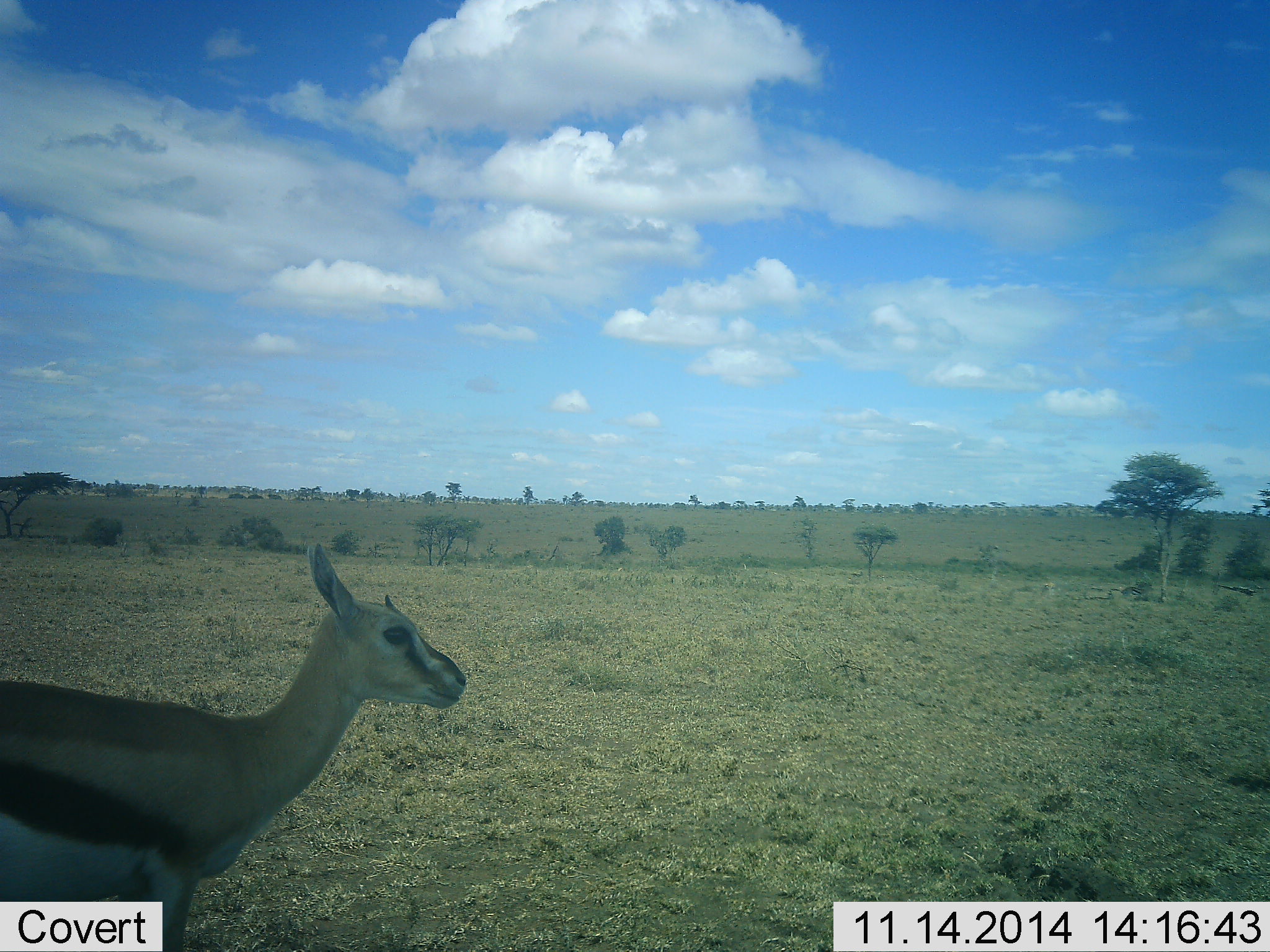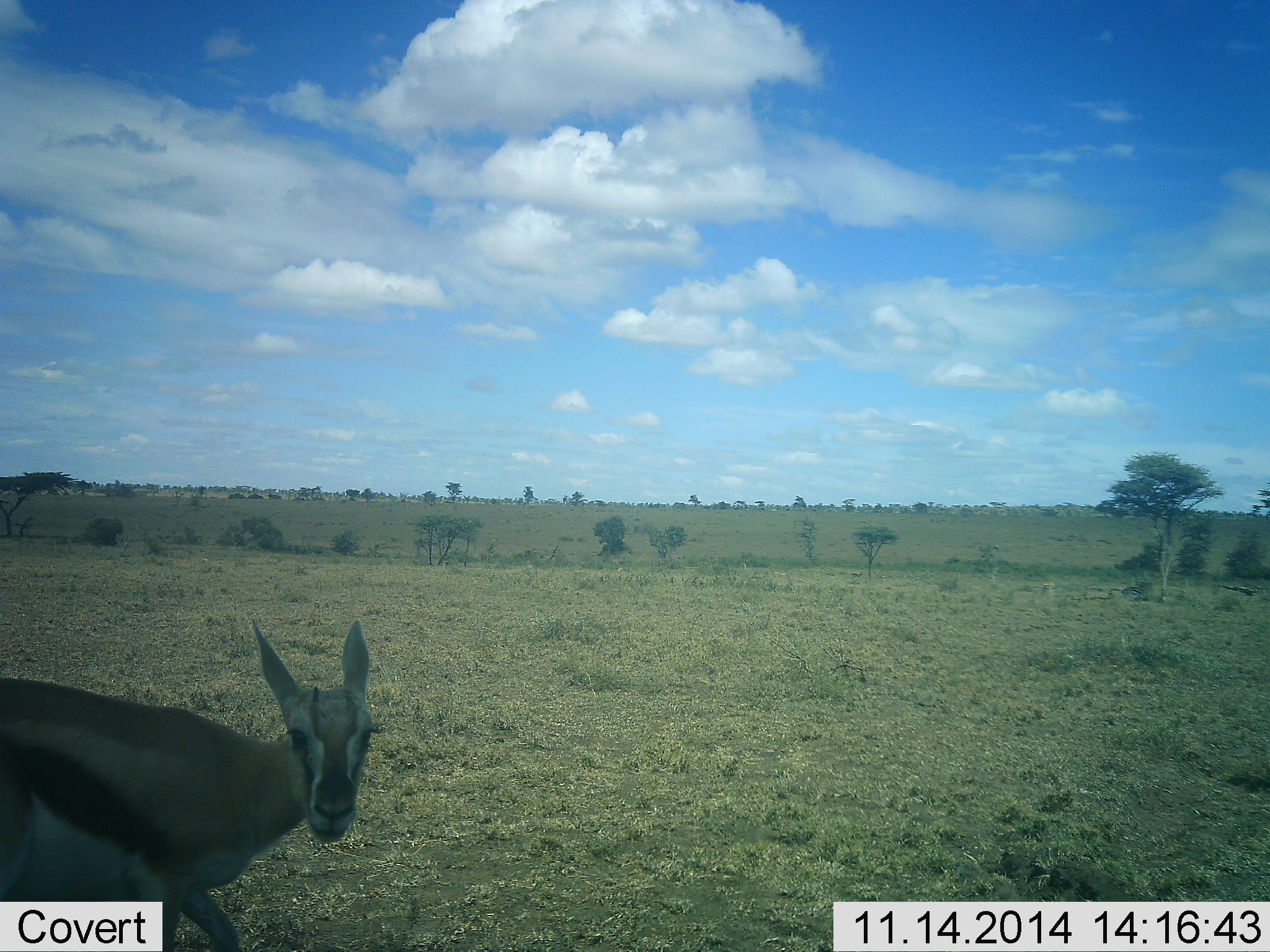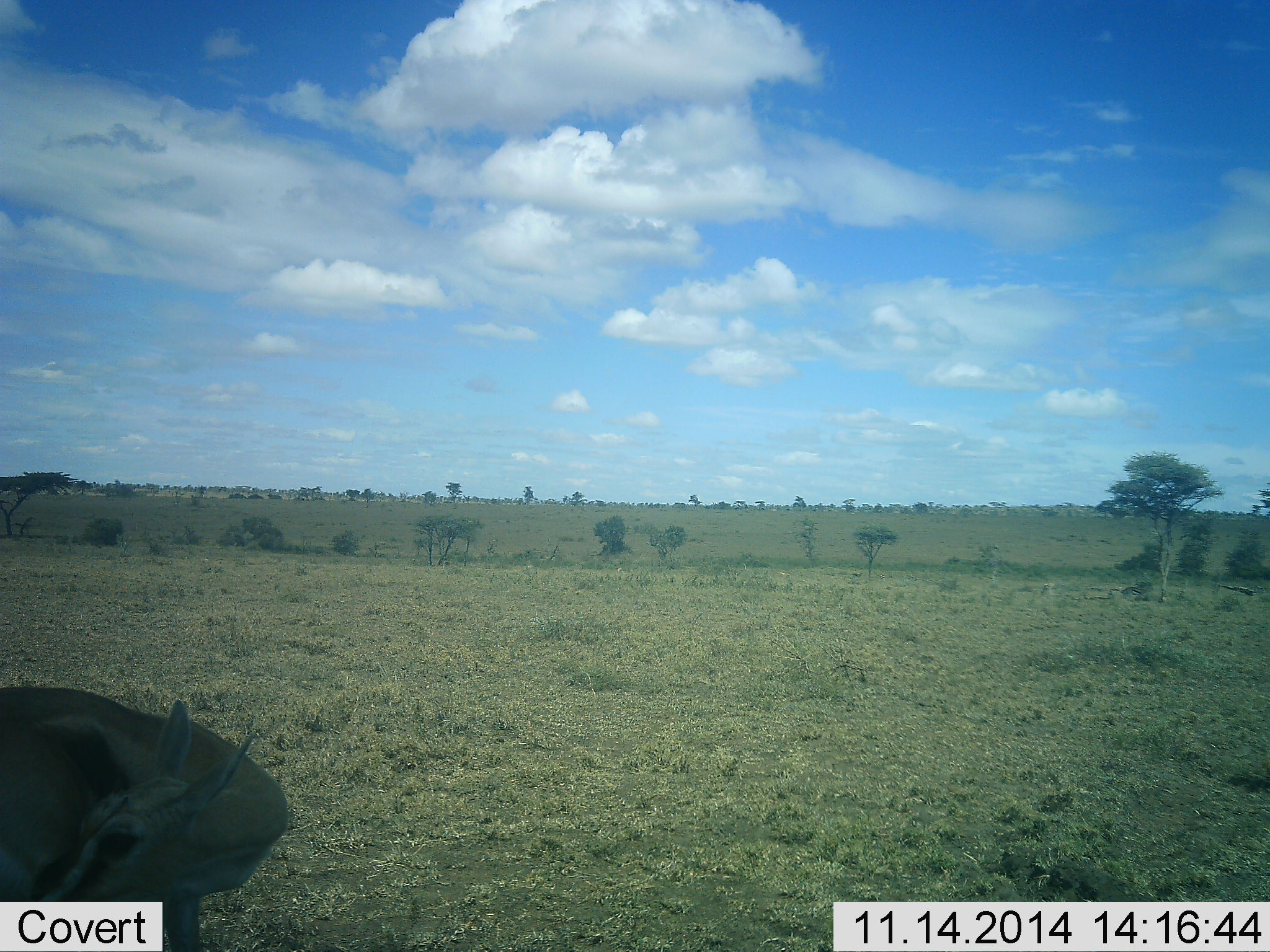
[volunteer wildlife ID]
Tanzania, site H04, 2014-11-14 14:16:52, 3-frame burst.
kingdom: Animalia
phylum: Chordata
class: Mammalia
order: Artiodactyla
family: Bovidae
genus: Eudorcas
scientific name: Eudorcas thomsonii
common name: thomson's gazelle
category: gazellethomsons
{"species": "gazellethomsons (thomson's gazelle) (Eudorcas thomsonii)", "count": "1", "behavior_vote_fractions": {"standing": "60%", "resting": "0%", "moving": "40%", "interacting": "0%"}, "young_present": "10%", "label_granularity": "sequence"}